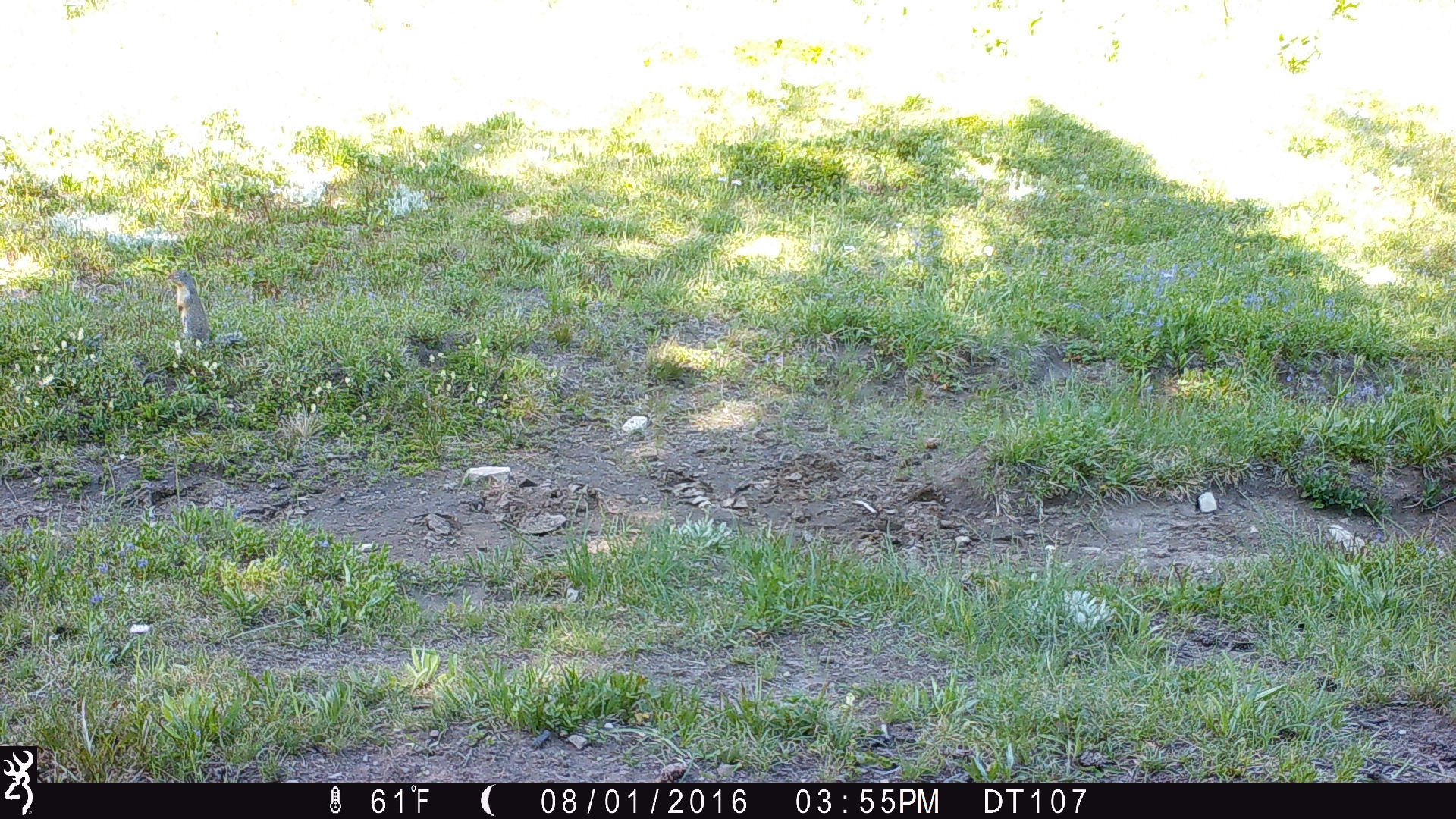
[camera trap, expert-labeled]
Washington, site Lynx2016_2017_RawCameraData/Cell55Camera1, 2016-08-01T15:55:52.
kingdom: Animalia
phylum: Chordata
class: Mammalia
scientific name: Mammalia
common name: small mammal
Small mammal (Mammalia). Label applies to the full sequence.